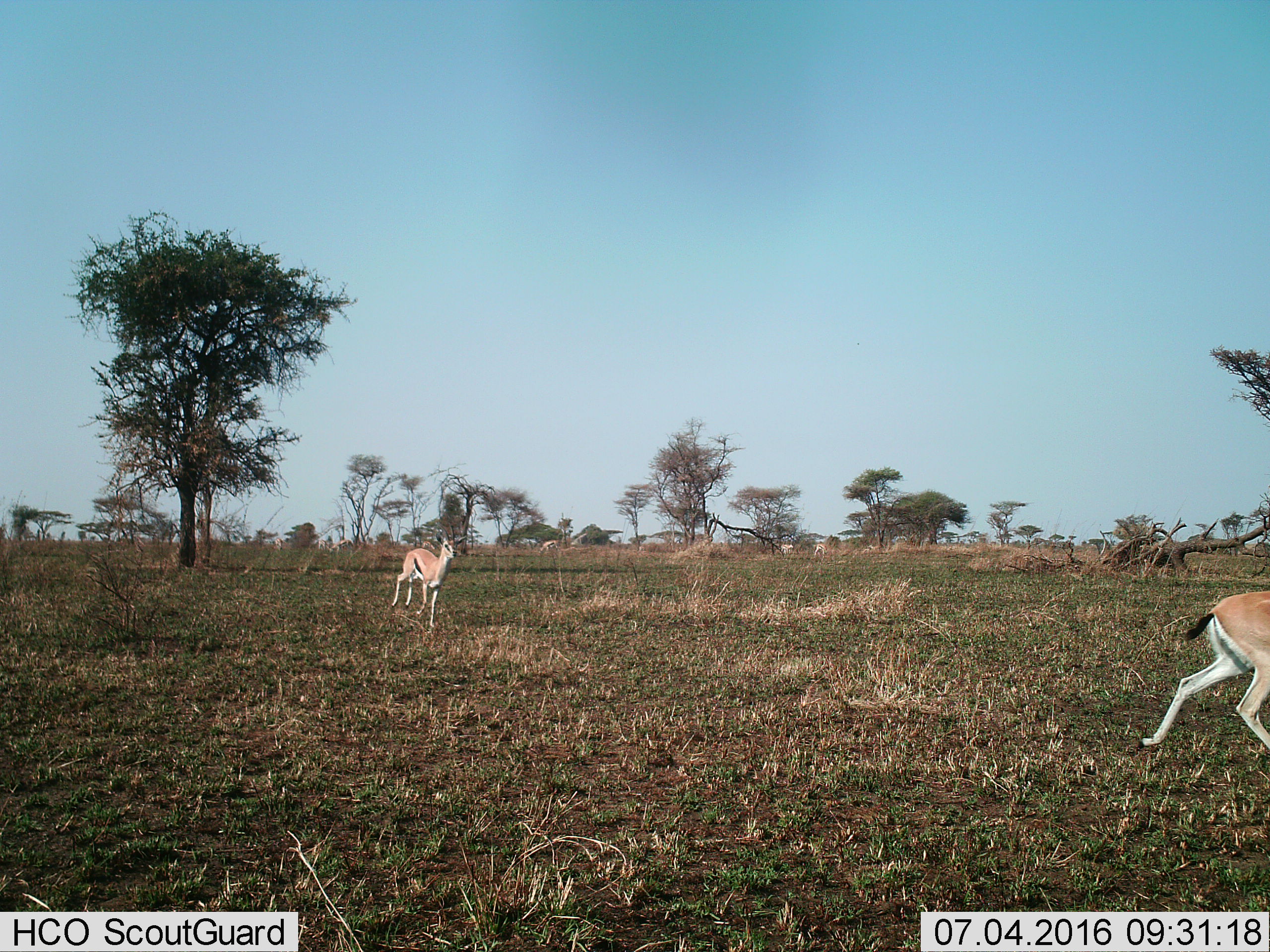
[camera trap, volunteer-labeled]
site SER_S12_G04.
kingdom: Animalia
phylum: Chordata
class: Mammalia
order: Artiodactyla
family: Bovidae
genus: Eudorcas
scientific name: Eudorcas thomsonii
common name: thomson's gazelle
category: gazellethomsons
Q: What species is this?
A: Gazellethomsons (thomson's gazelle) (Eudorcas thomsonii).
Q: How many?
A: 8.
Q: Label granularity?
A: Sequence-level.